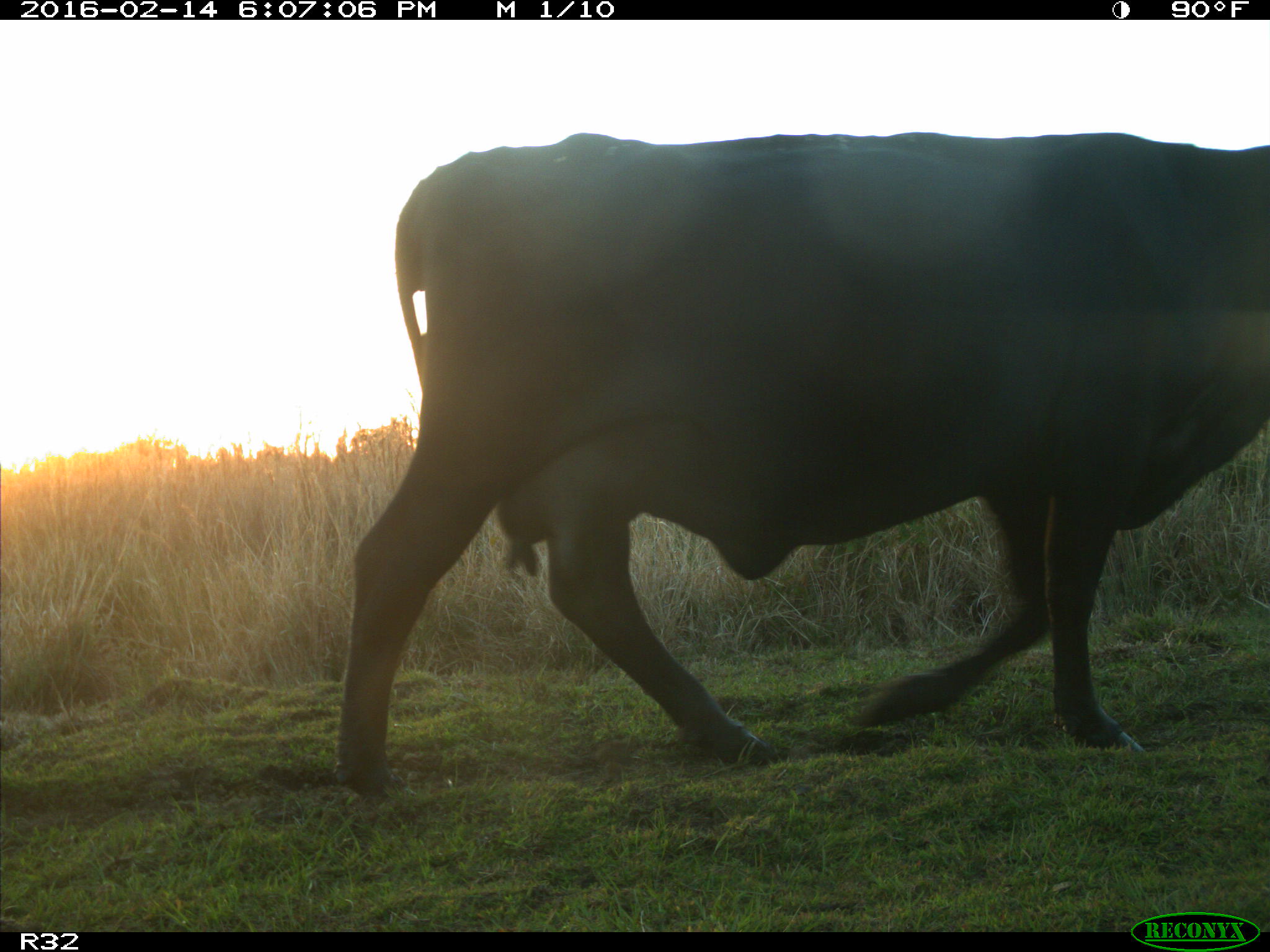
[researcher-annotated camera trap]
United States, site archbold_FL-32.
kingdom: Animalia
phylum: Chordata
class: Mammalia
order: Artiodactyla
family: Bovidae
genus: Bos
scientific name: Bos taurus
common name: domestic cow